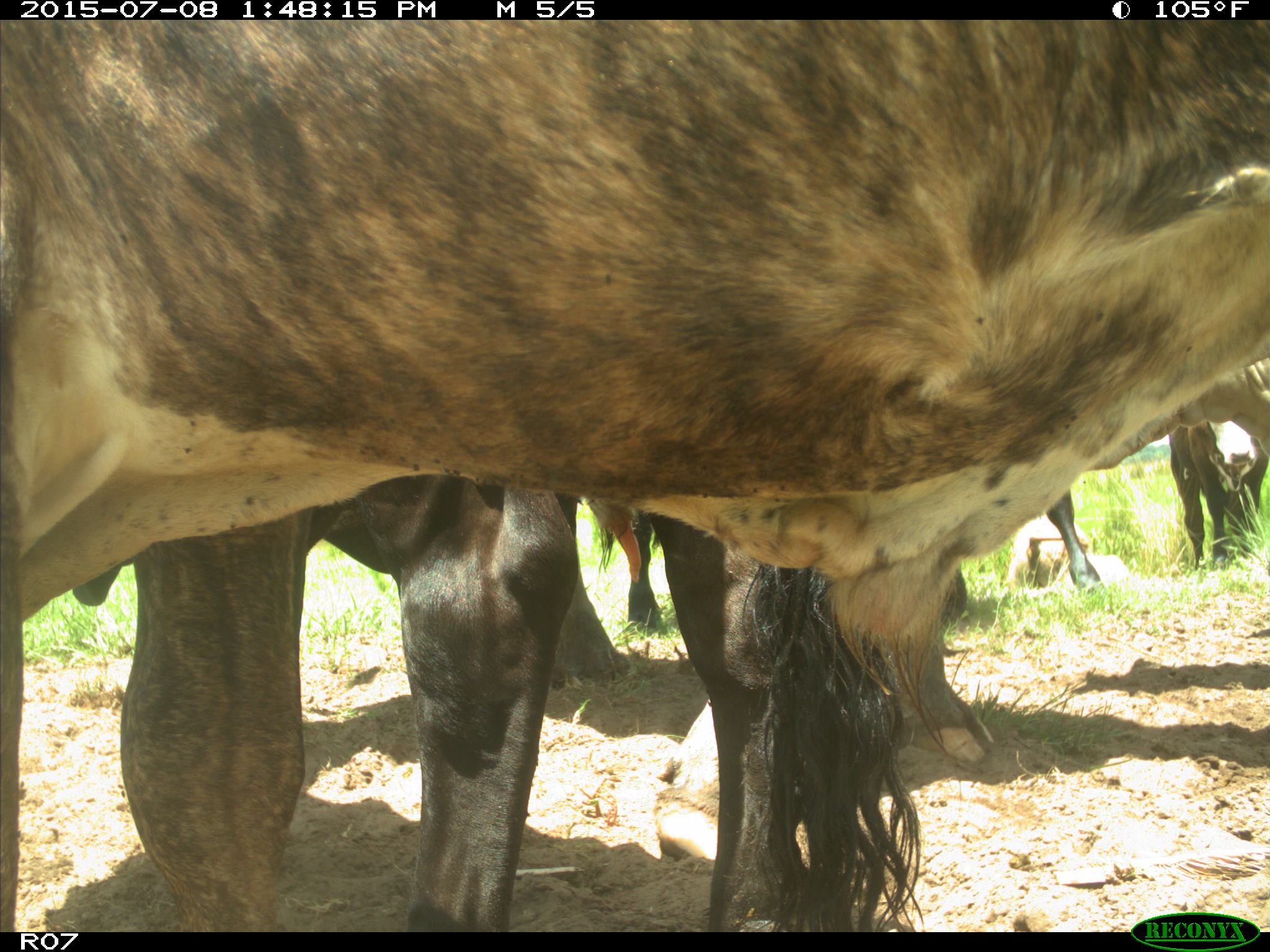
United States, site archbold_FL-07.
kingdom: Animalia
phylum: Chordata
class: Mammalia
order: Artiodactyla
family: Bovidae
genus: Bos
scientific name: Bos taurus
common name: domestic cow